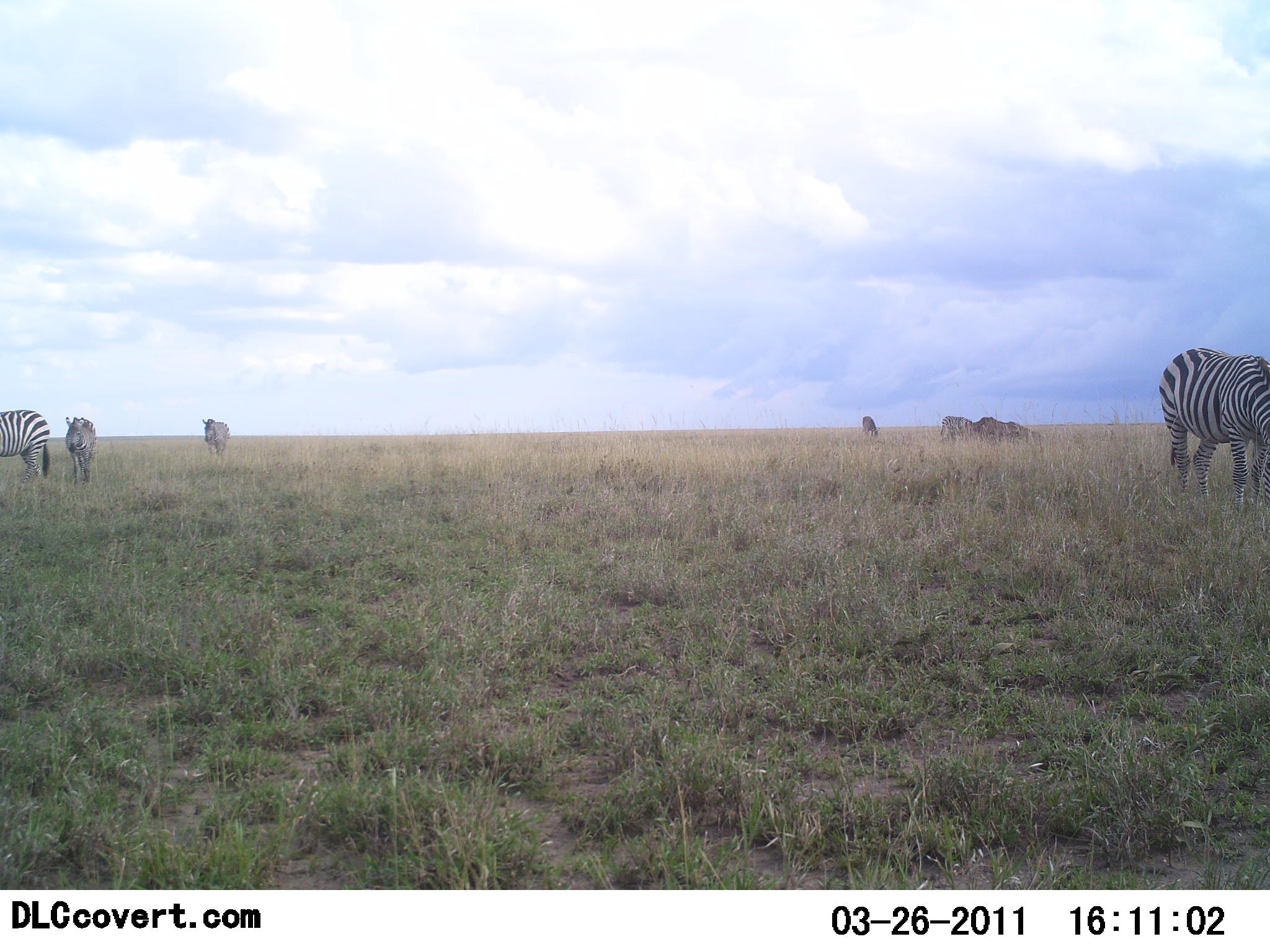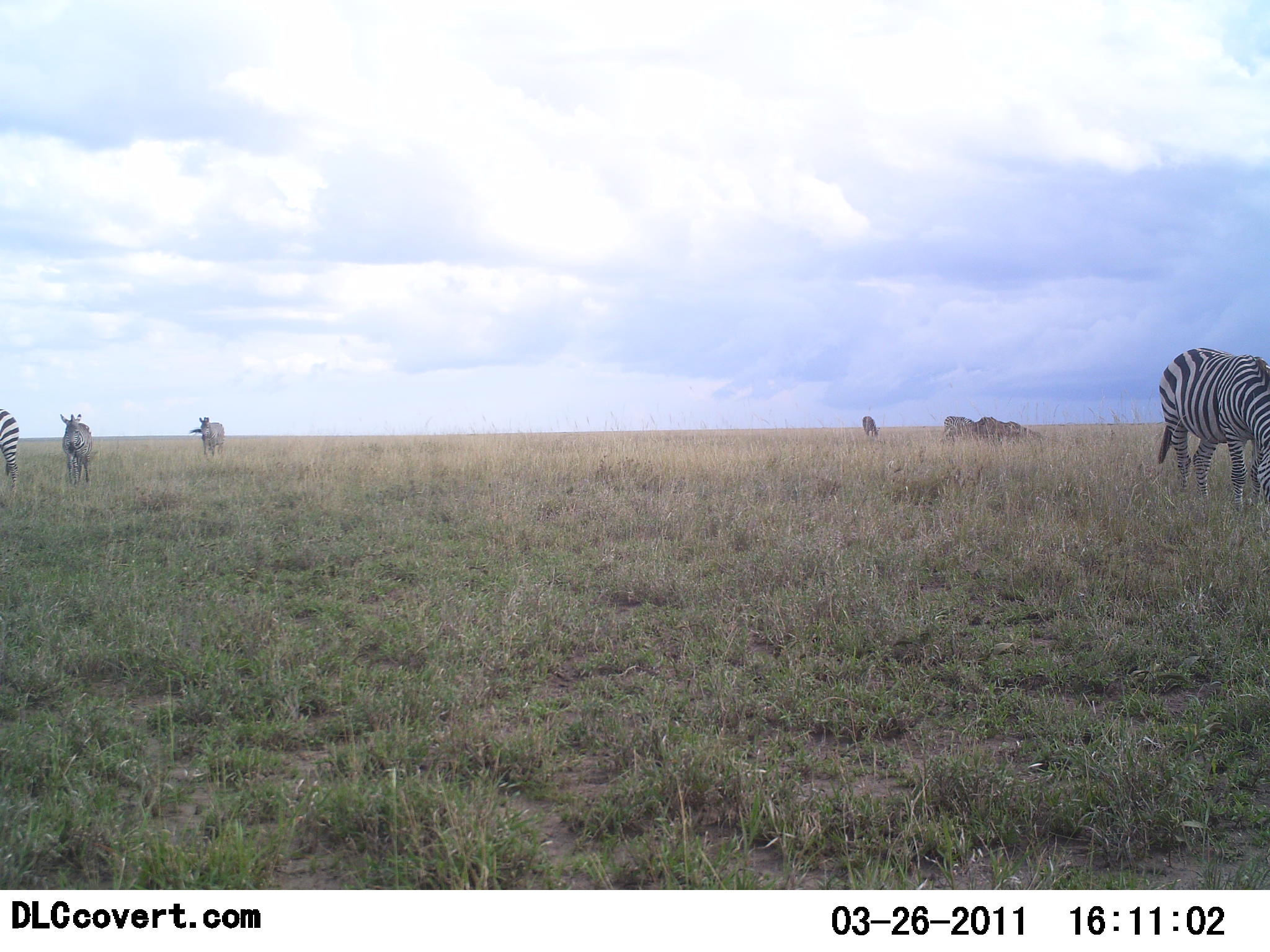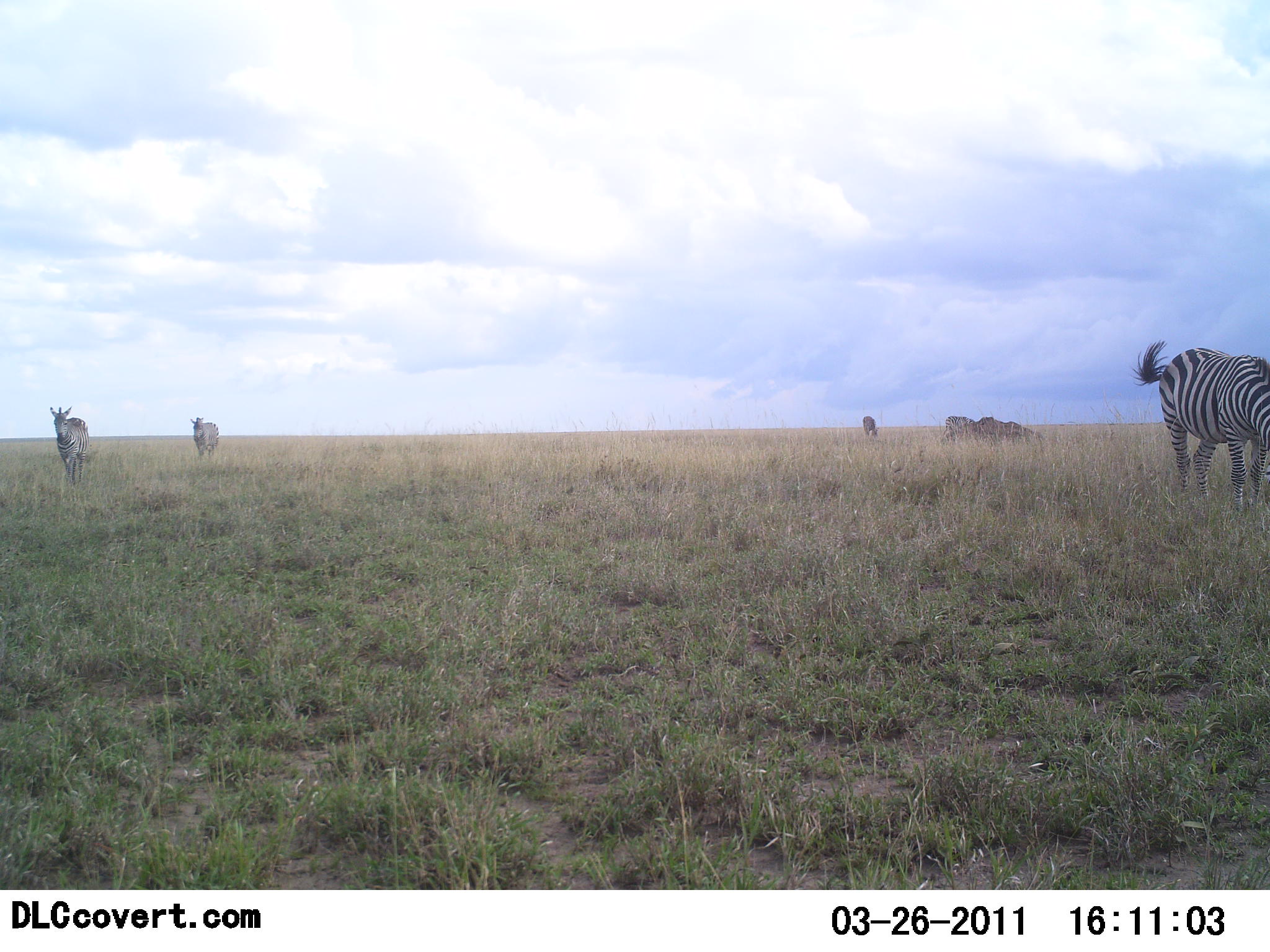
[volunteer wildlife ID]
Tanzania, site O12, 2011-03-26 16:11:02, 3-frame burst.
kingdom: Animalia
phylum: Chordata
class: Mammalia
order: Perissodactyla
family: Equidae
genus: Equus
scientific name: Equus quagga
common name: plains zebra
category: zebra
Zebra (plains zebra) (Equus quagga), count 5. Behavior (volunteer vote fractions): standing 18%, resting 0%, moving 82%, interacting 0%. Young present (vote fraction): 0%. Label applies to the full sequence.